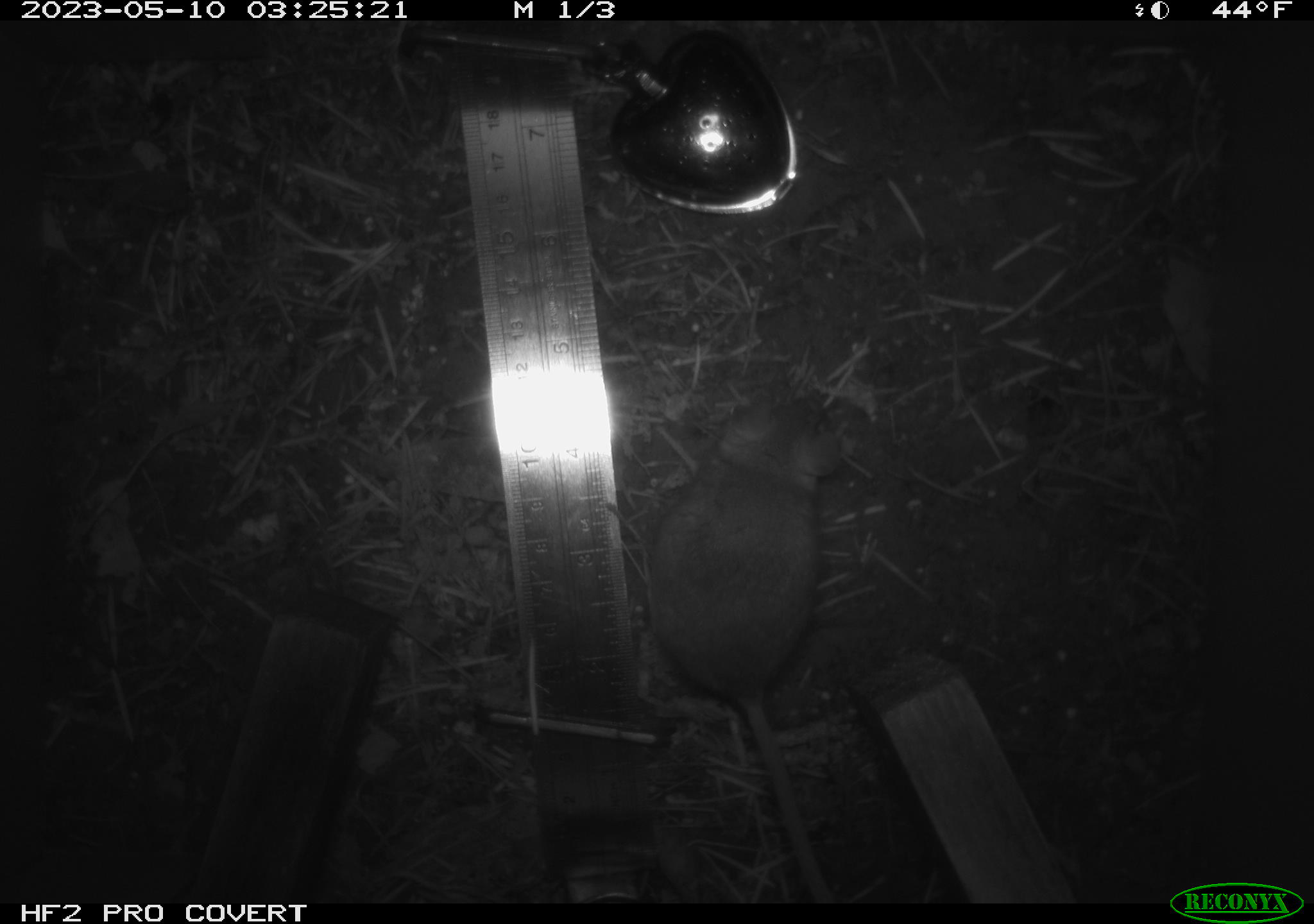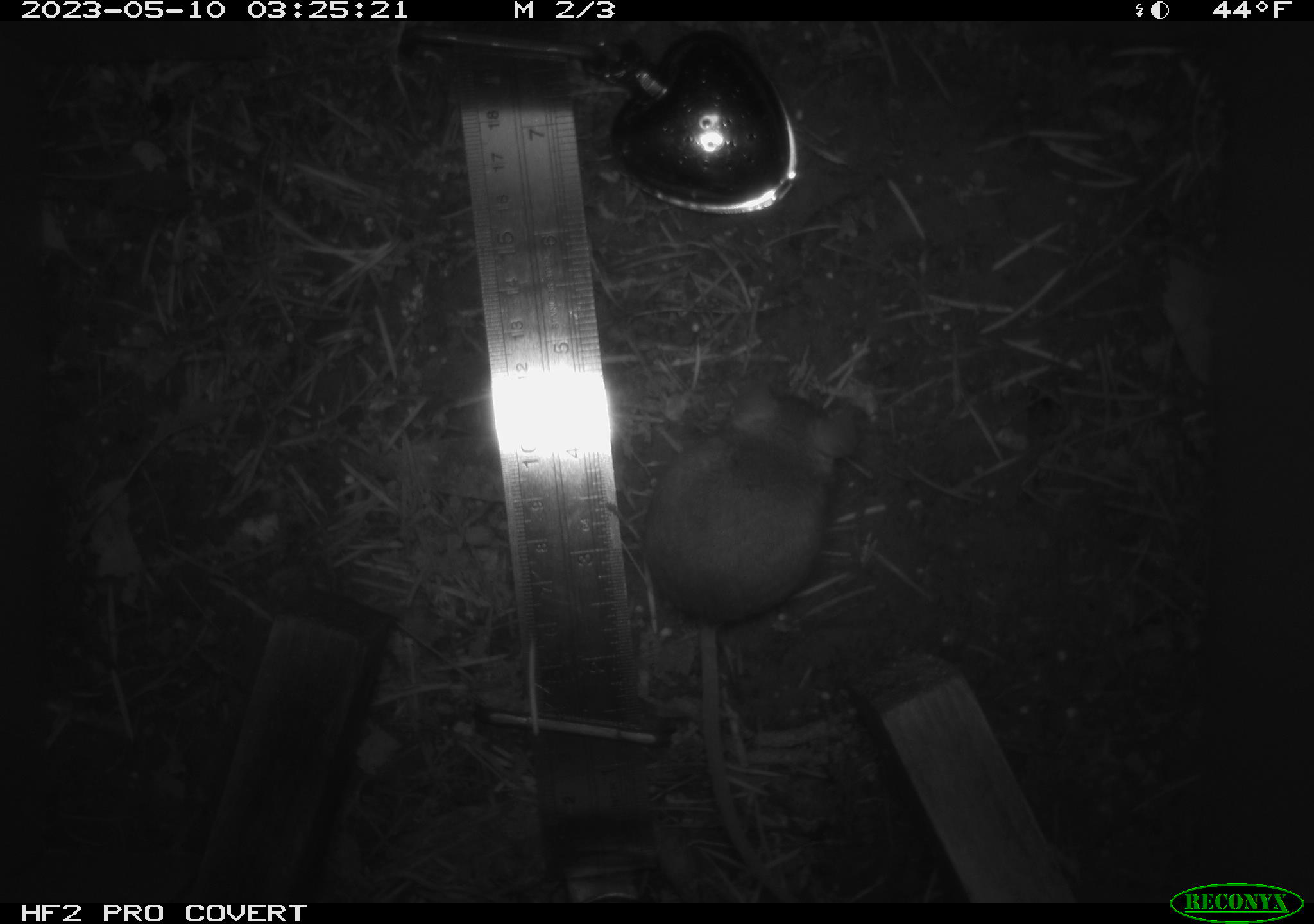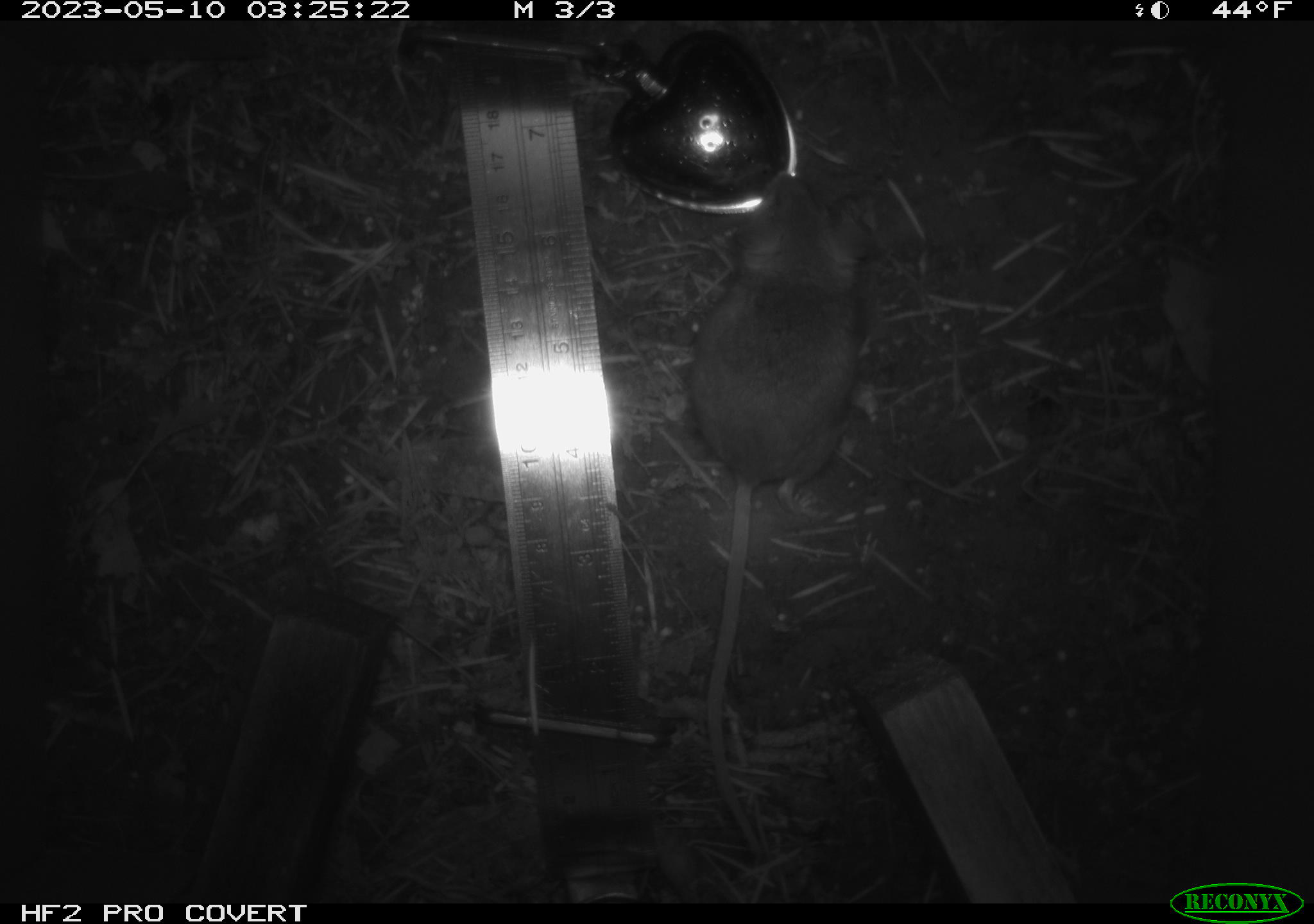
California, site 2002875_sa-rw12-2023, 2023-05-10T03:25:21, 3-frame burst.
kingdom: Animalia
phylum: Chordata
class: Mammalia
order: Rodentia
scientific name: Rodentia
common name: mouse species